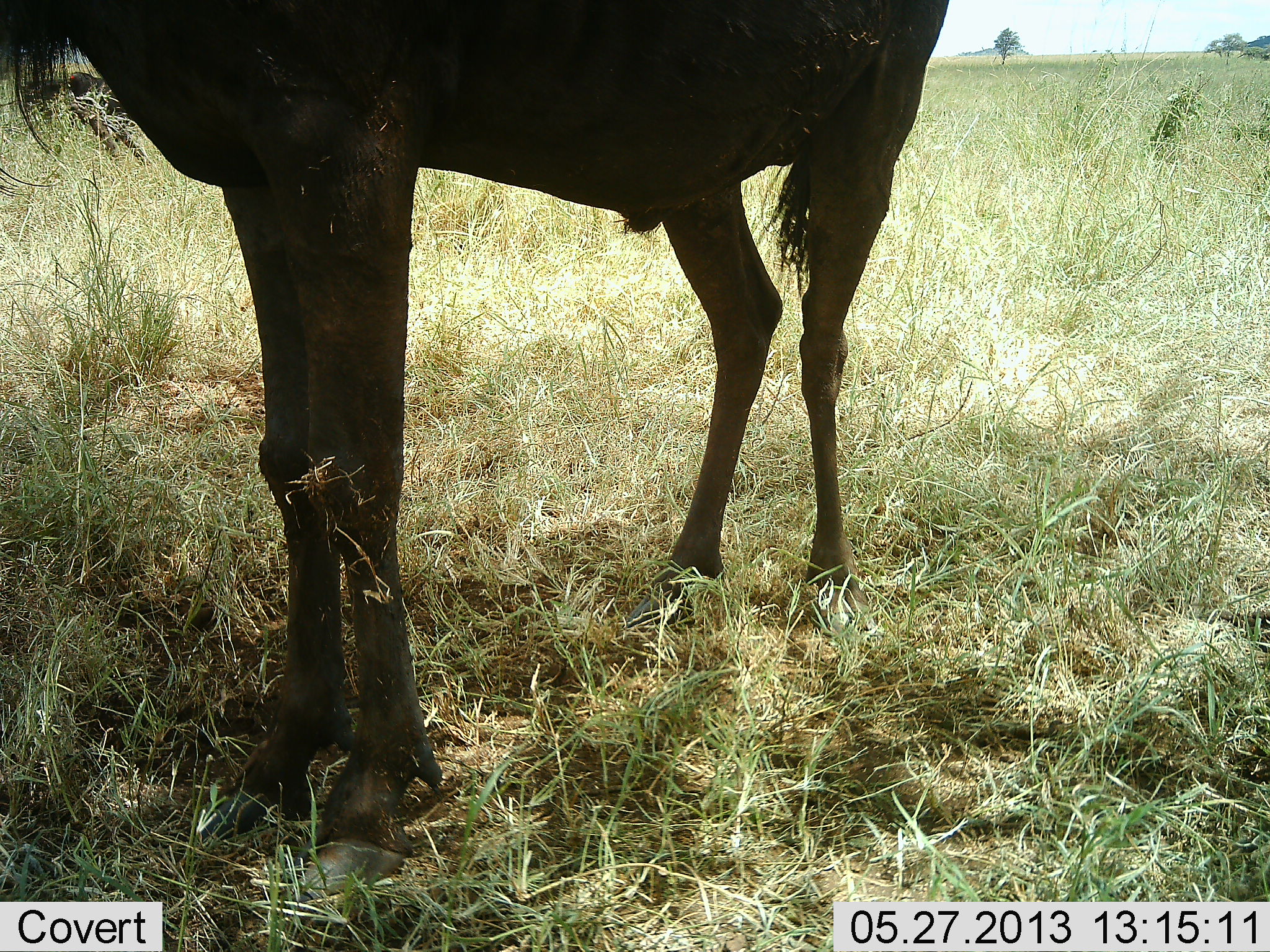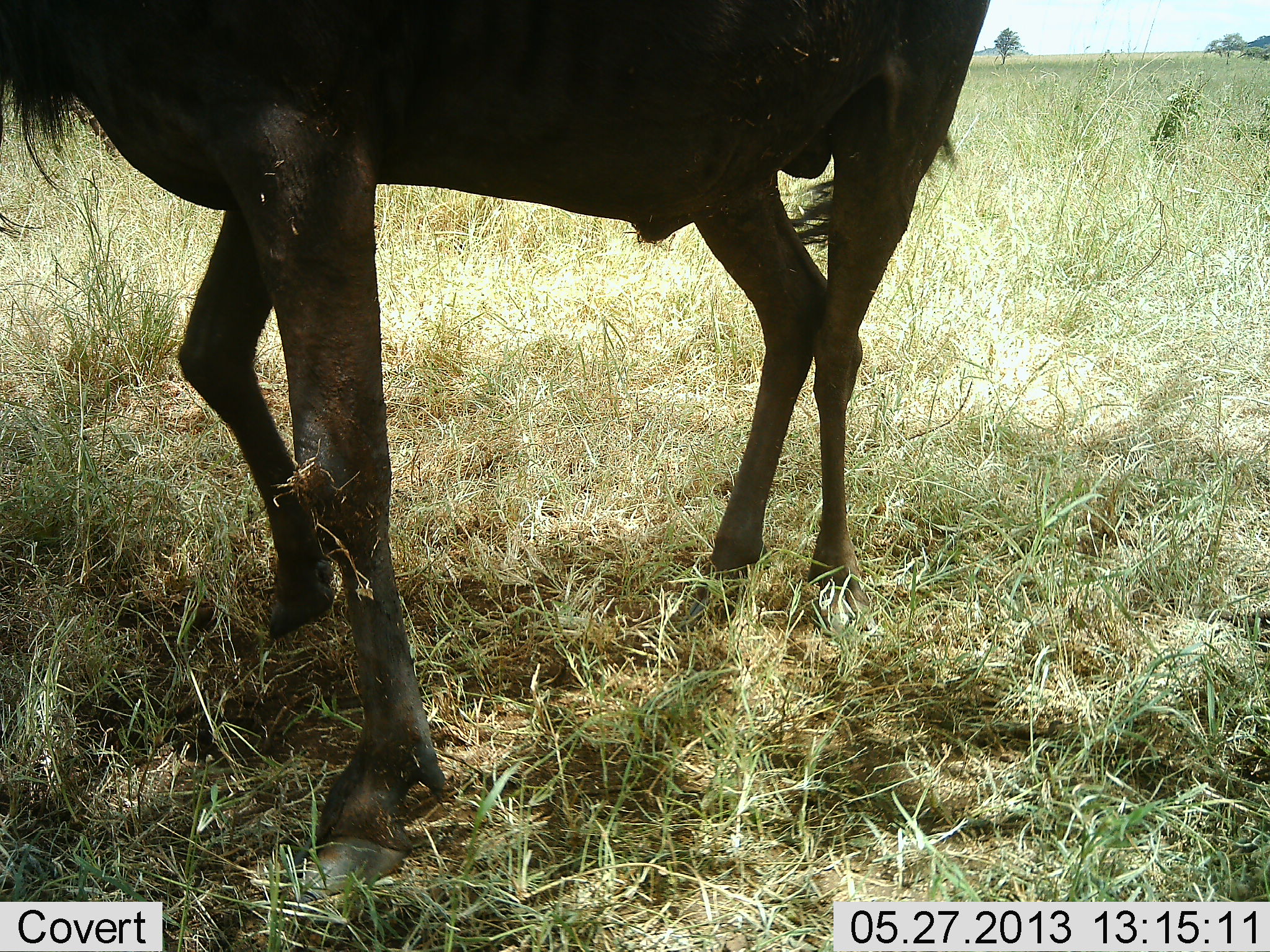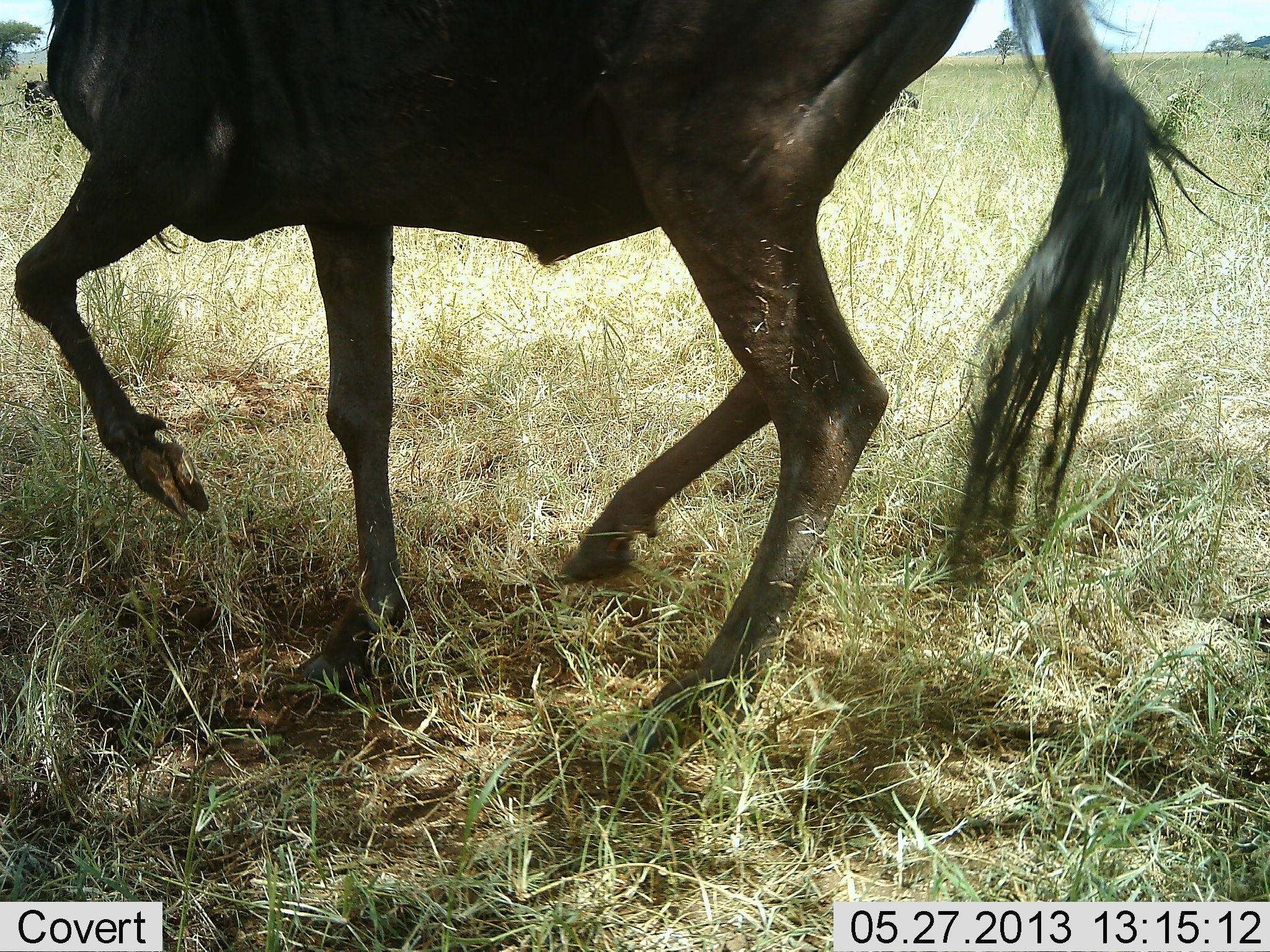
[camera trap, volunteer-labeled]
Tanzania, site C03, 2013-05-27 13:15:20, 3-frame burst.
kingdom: Animalia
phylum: Chordata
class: Mammalia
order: Artiodactyla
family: Bovidae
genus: Connochaetes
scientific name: Connochaetes taurinus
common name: blue wildebeest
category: wildebeest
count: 1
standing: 40%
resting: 10%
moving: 90%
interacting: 0%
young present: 0%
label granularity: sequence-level